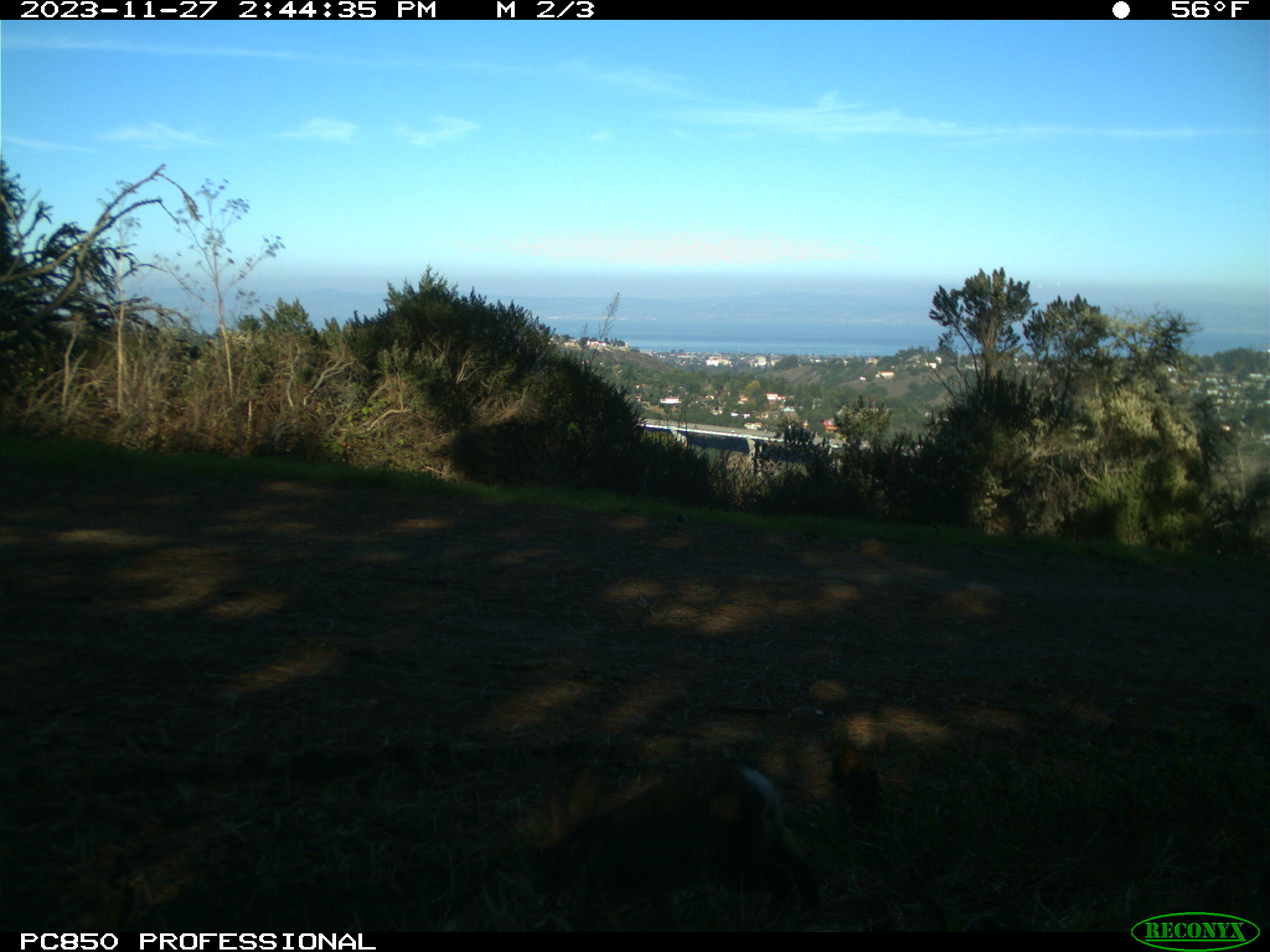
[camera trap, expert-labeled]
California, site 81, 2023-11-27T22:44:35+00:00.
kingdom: Animalia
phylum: Chordata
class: Mammalia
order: Lagomorpha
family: Leporidae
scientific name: Leporidae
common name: rabbit